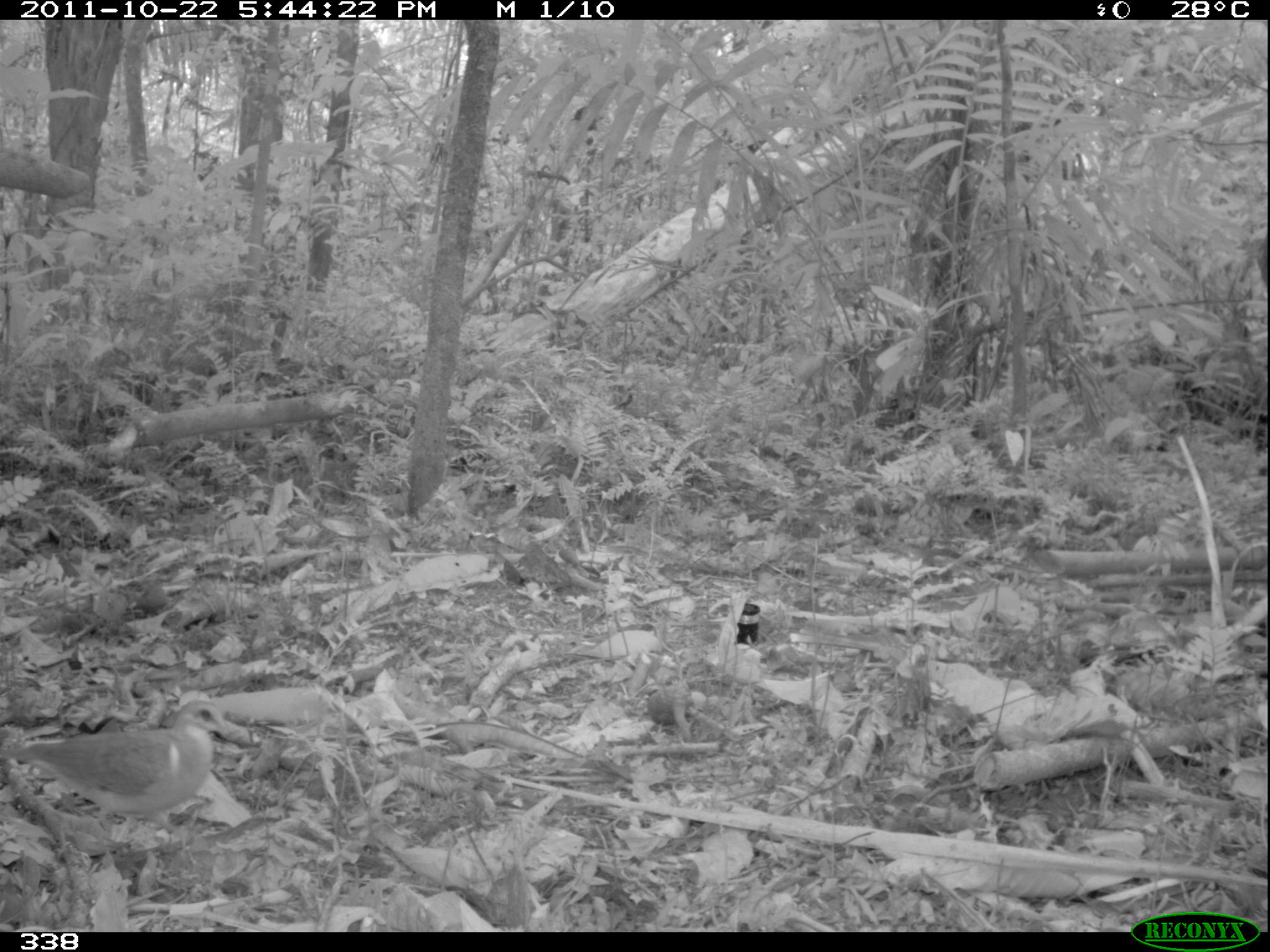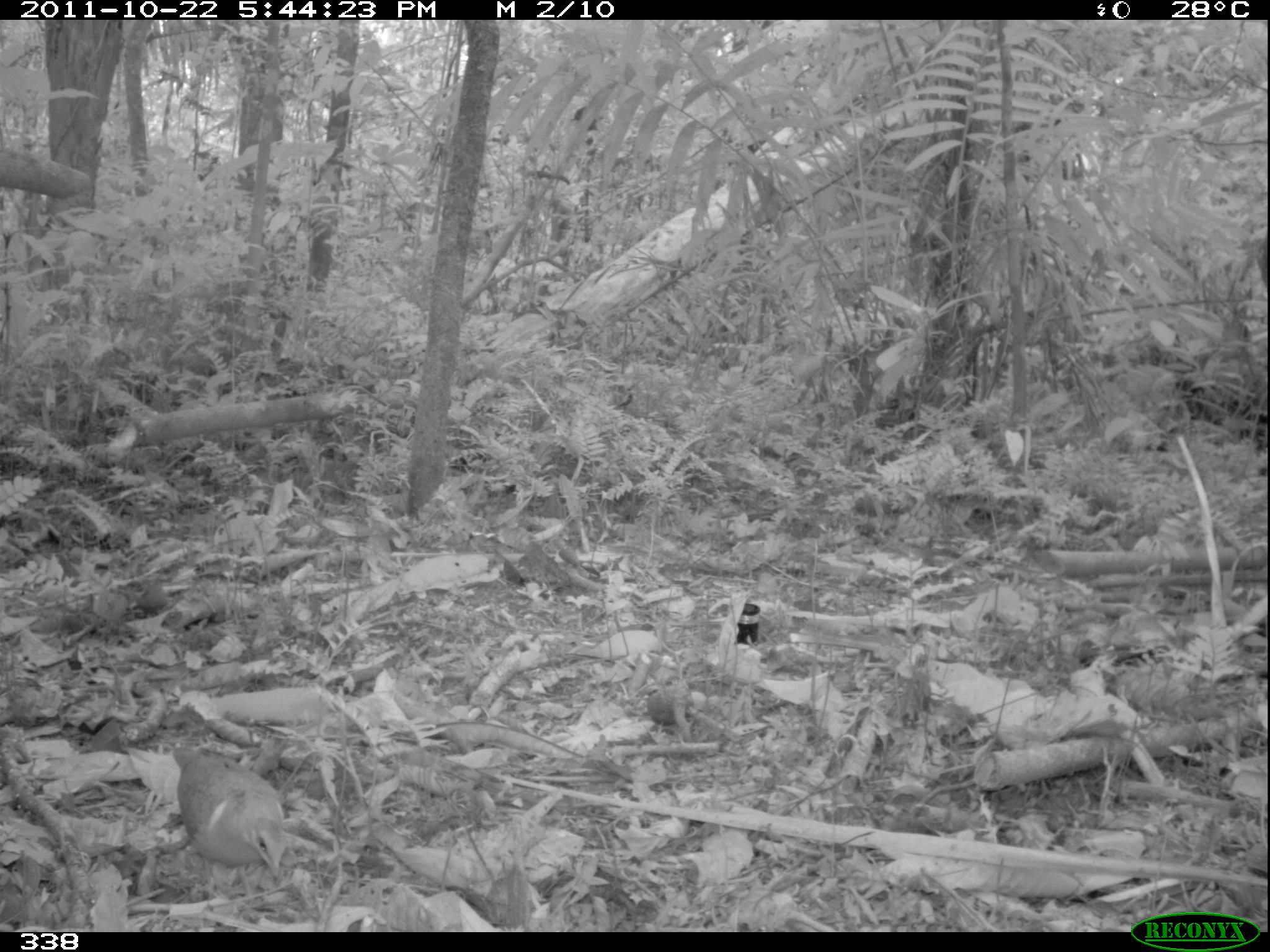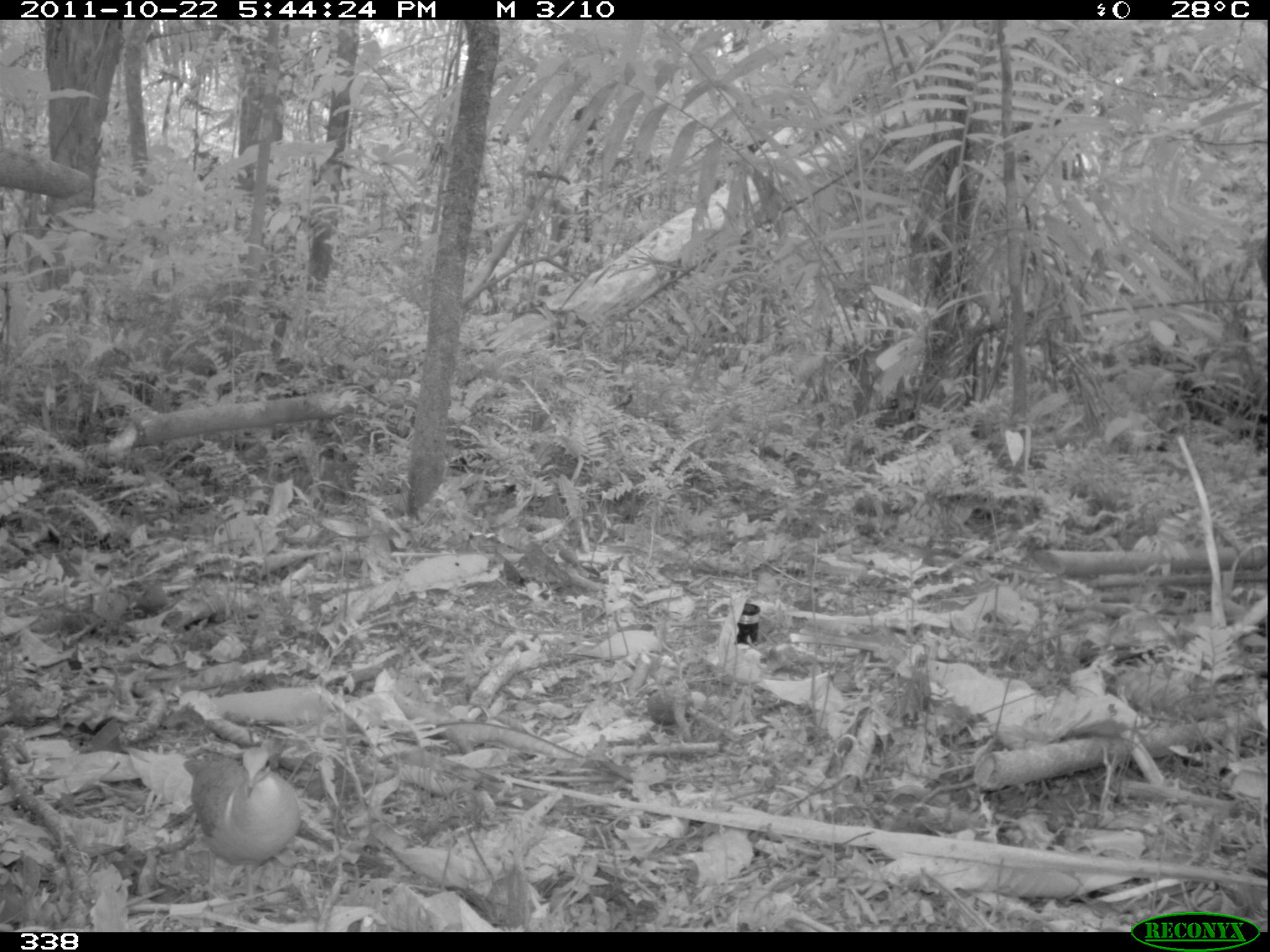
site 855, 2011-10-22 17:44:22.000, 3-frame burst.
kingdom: Animalia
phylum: Chordata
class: Aves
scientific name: Aves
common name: bird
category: unknown bird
Unknown bird (bird) (Aves).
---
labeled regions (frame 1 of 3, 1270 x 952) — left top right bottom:
unknown bird: 0 699 231 840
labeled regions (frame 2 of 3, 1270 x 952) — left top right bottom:
unknown bird: 172 744 286 896